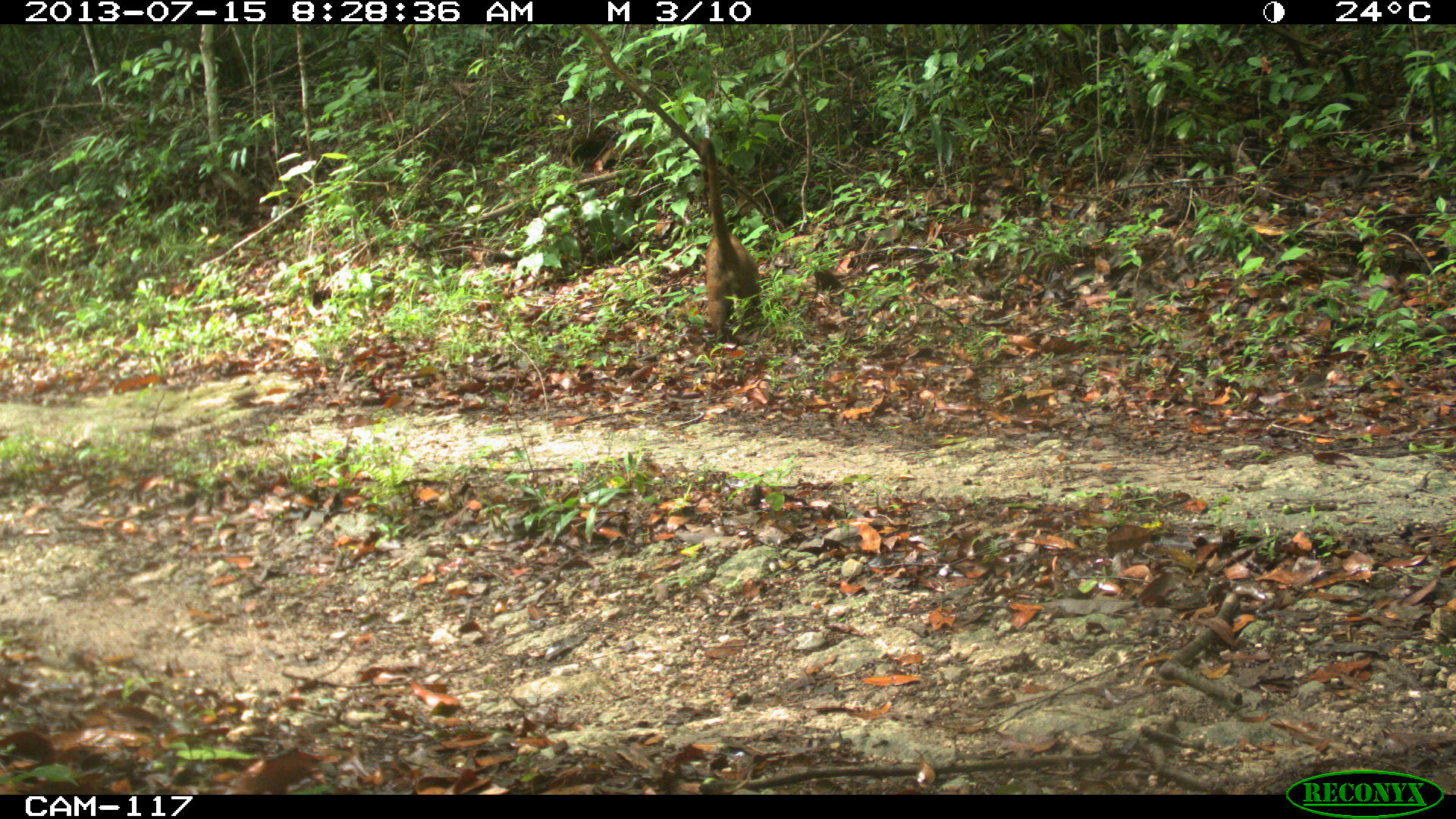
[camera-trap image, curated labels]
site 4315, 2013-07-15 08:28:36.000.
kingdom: Animalia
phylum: Chordata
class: Mammalia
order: Carnivora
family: Procyonidae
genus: Nasua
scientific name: Nasua narica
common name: white-nosed coati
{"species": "Nasua narica (white-nosed coati)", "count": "1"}